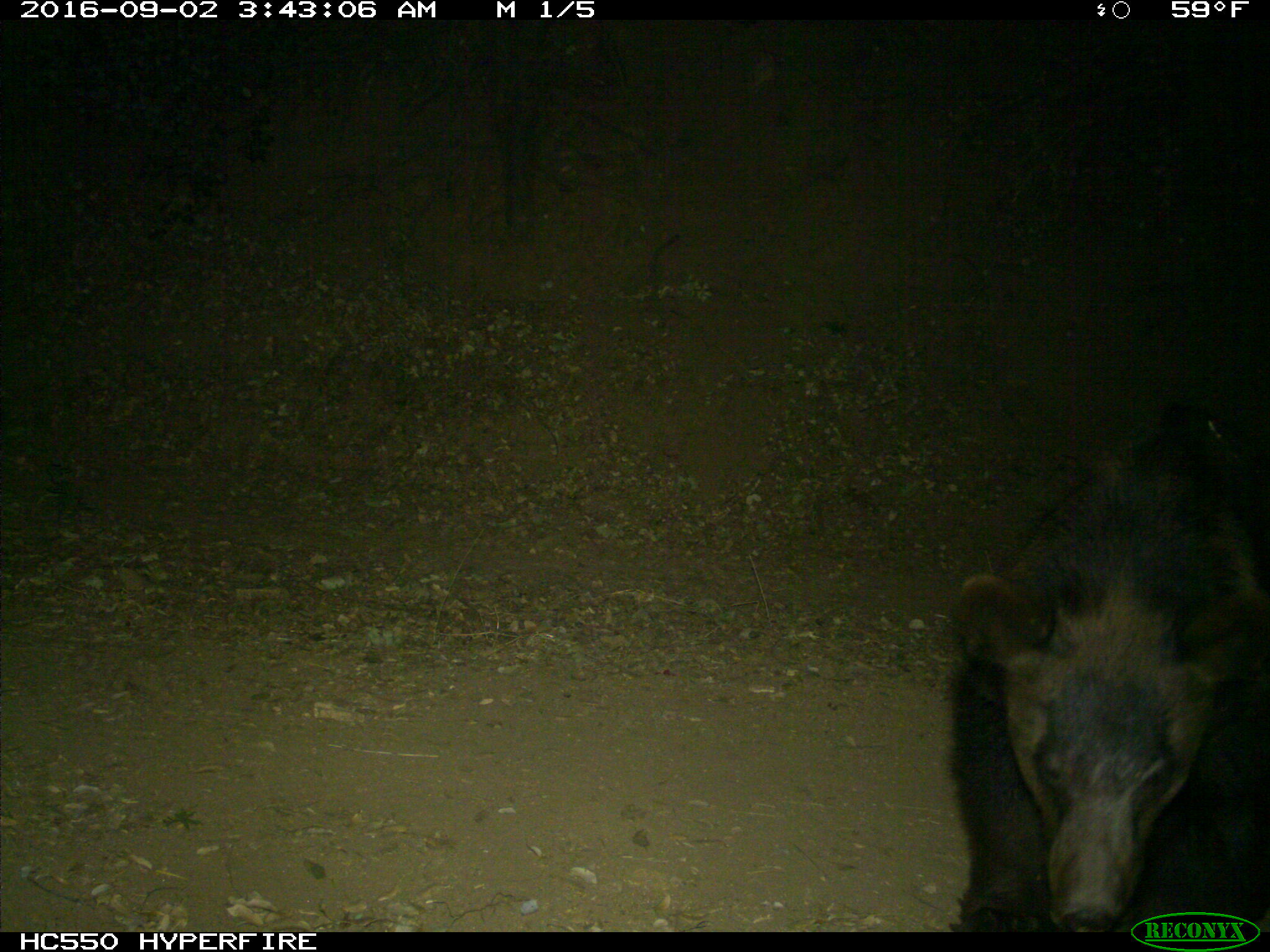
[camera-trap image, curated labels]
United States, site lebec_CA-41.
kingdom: Animalia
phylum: Chordata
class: Mammalia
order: Carnivora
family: Ursidae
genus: Ursus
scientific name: Ursus americanus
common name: american black bear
Ursus americanus (american black bear).